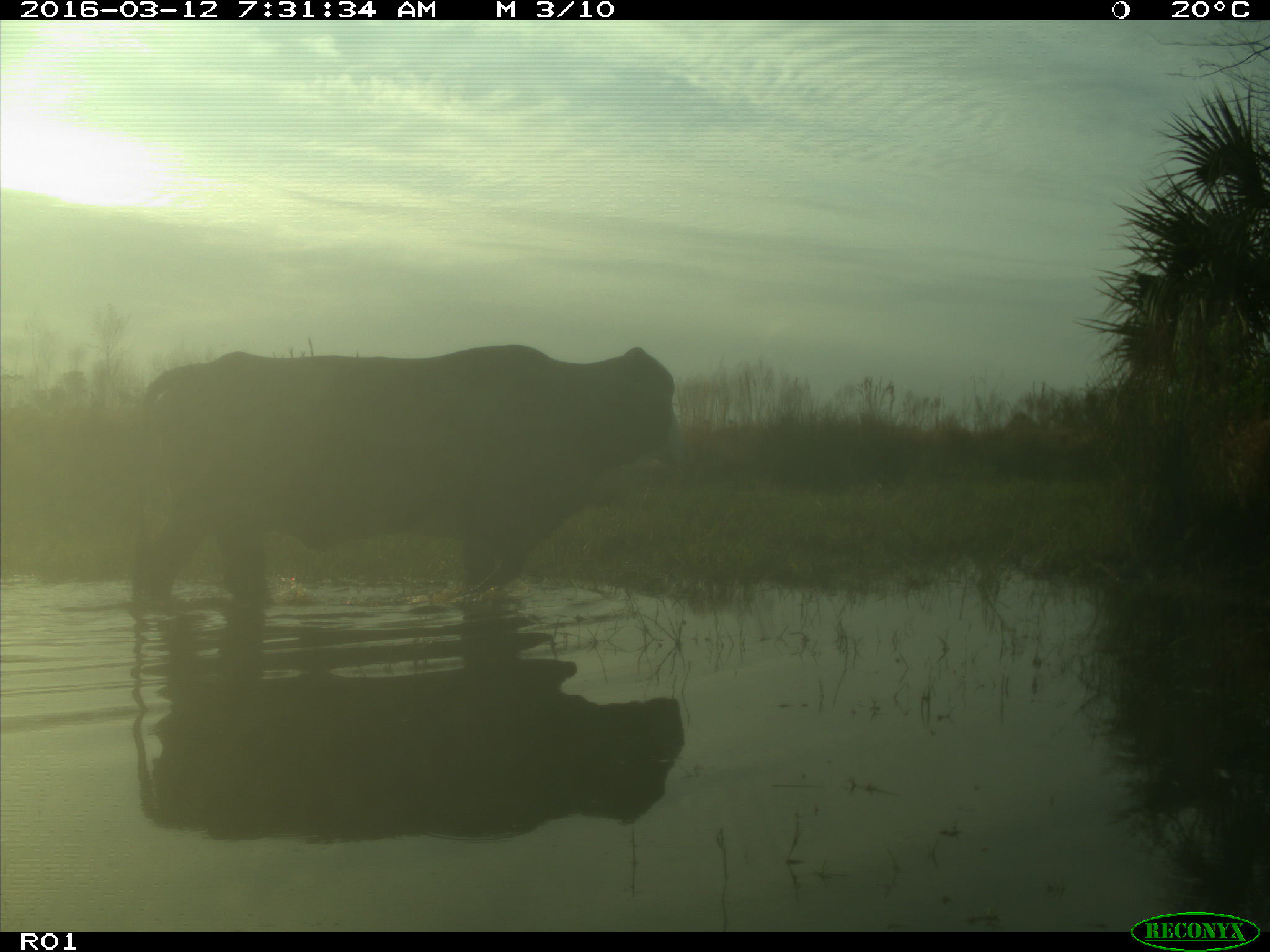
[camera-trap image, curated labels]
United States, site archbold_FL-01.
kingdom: Animalia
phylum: Chordata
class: Mammalia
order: Artiodactyla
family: Bovidae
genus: Bos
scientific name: Bos taurus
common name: domestic cow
Bos taurus (domestic cow).